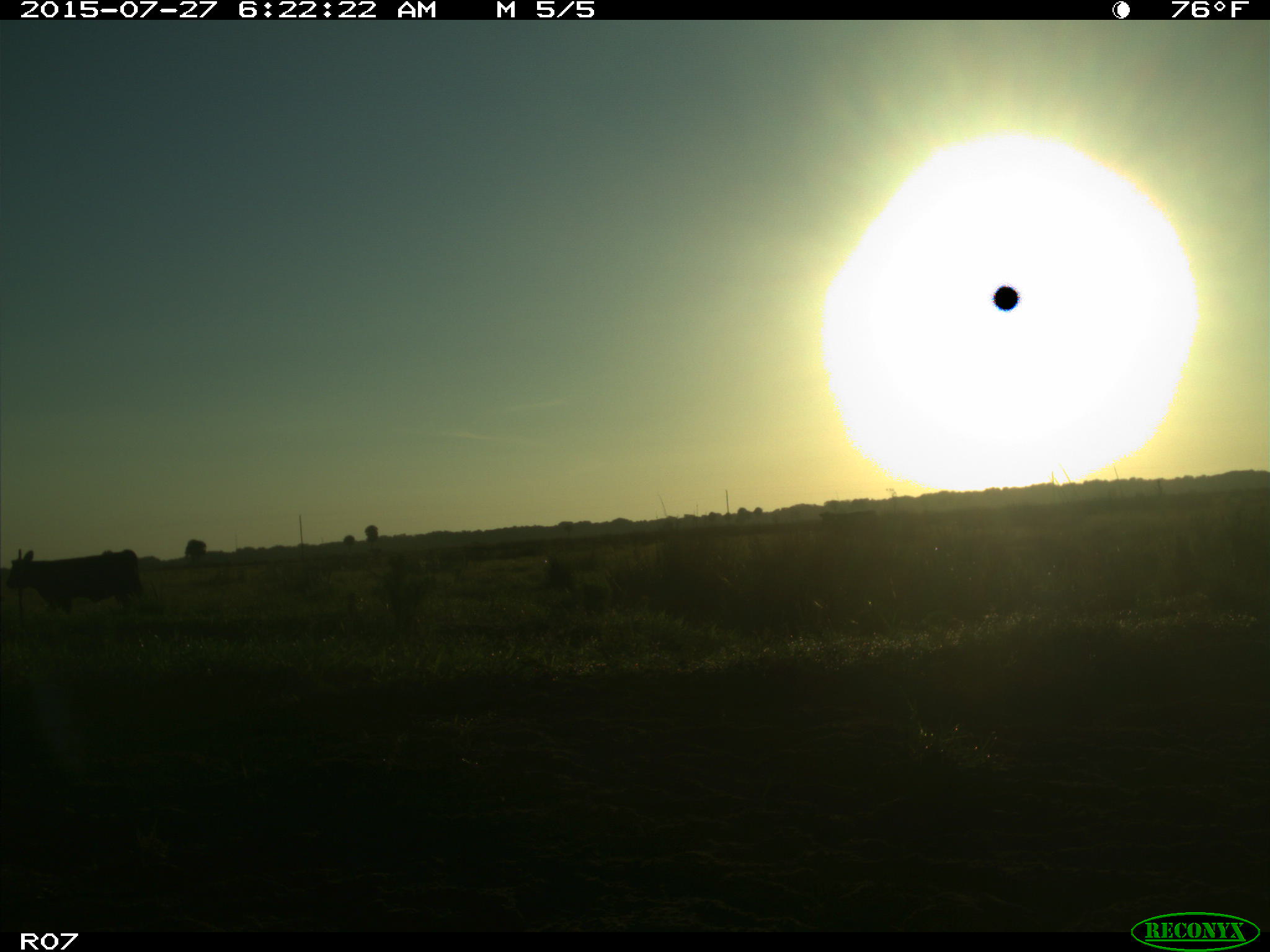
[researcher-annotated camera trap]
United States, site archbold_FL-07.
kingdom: Animalia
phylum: Chordata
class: Mammalia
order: Artiodactyla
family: Bovidae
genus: Bos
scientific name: Bos taurus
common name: domestic cow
Bos taurus (domestic cow).